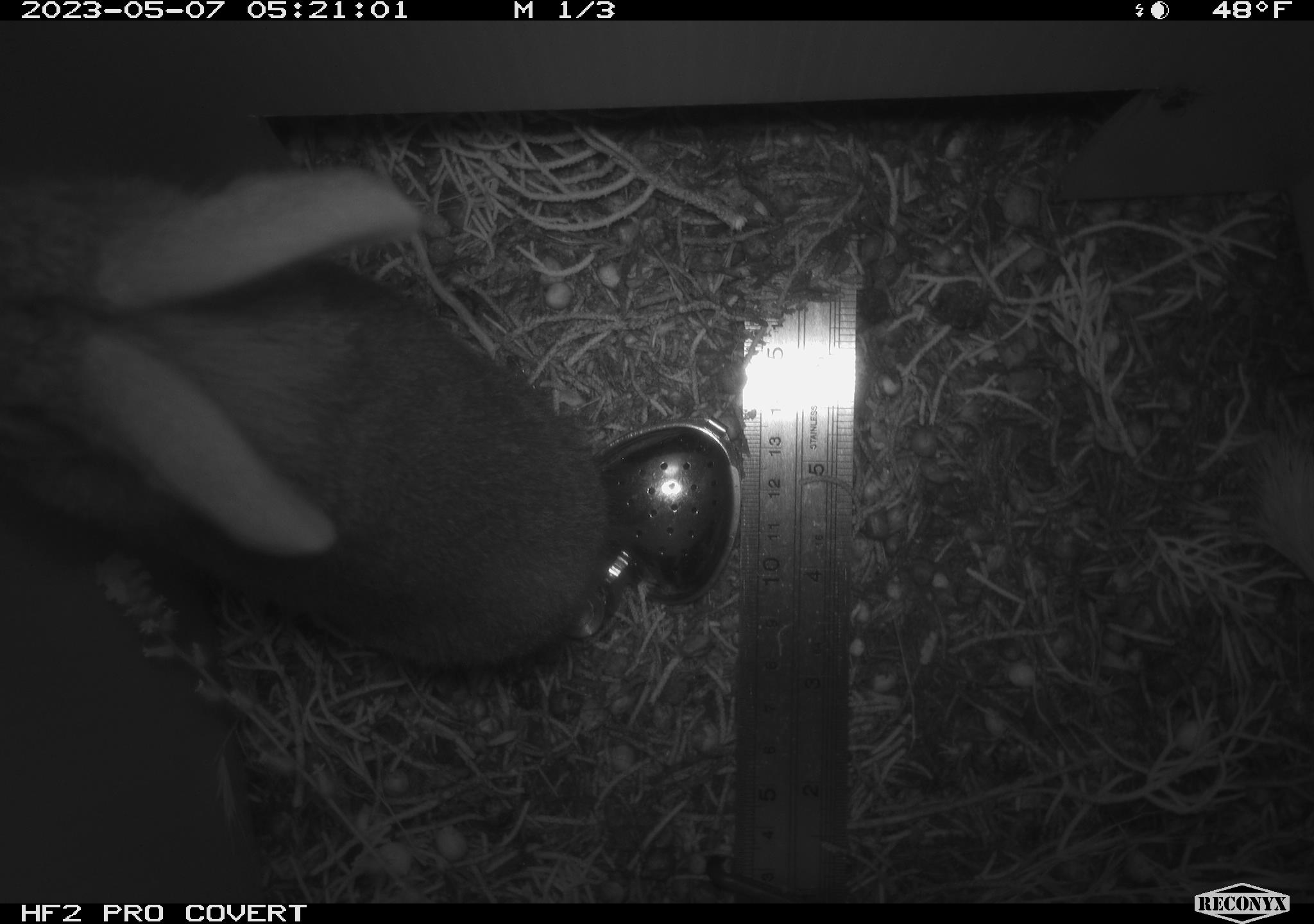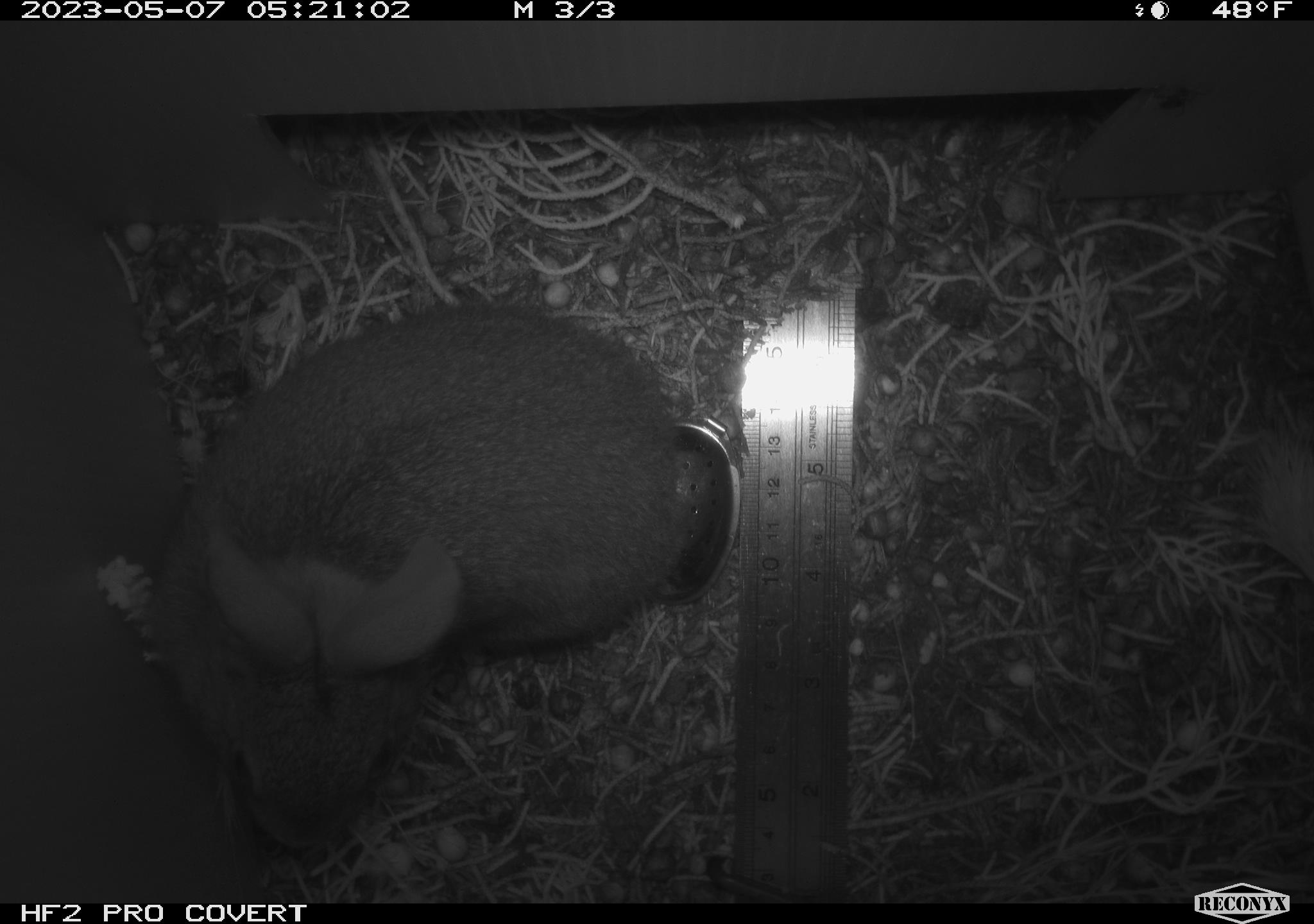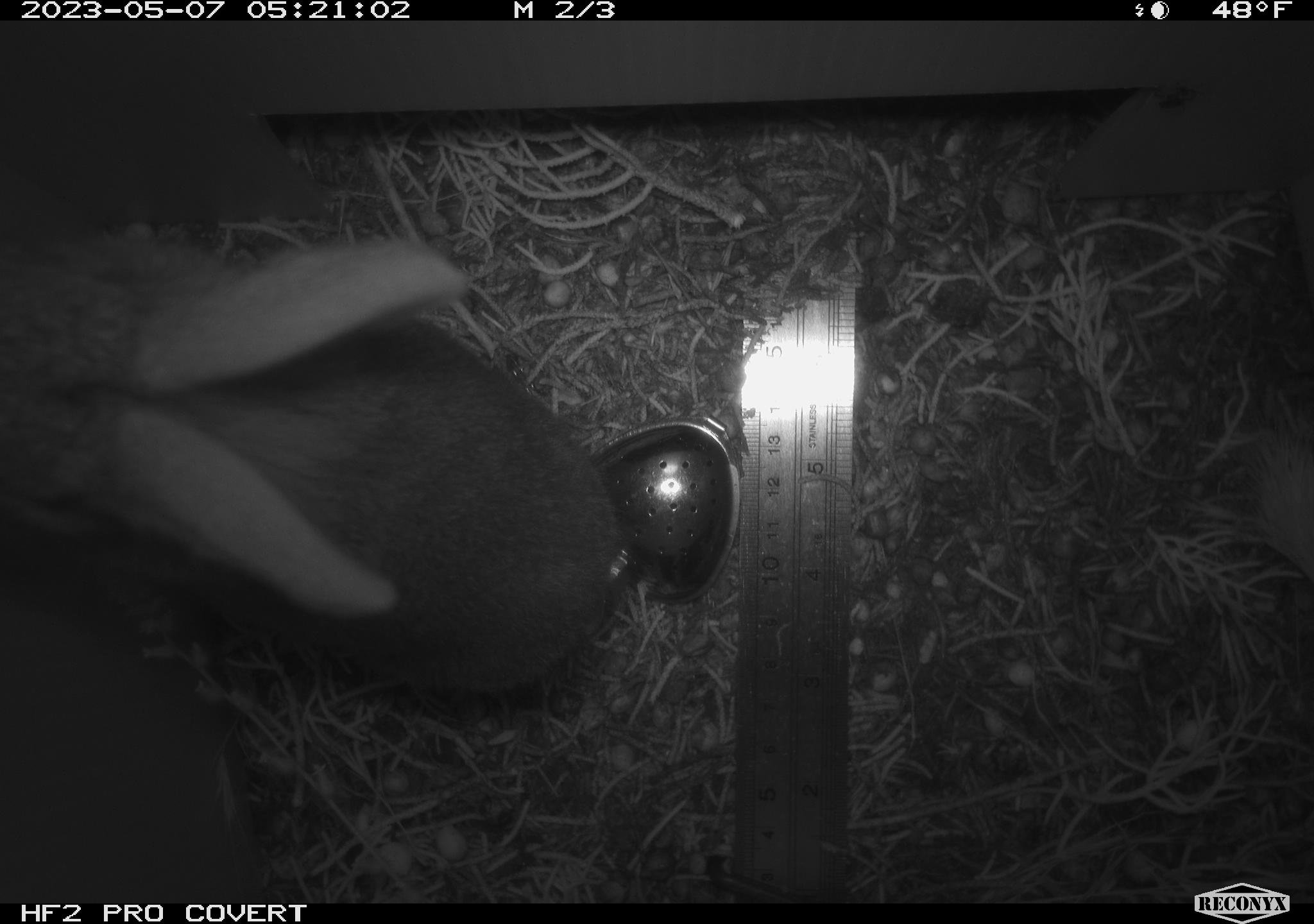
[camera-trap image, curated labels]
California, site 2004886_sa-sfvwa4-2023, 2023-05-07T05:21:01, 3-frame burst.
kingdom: Animalia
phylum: Chordata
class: Mammalia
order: Lagomorpha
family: Leporidae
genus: Sylvilagus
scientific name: Sylvilagus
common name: cottontail rabbits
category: sylvilagus species